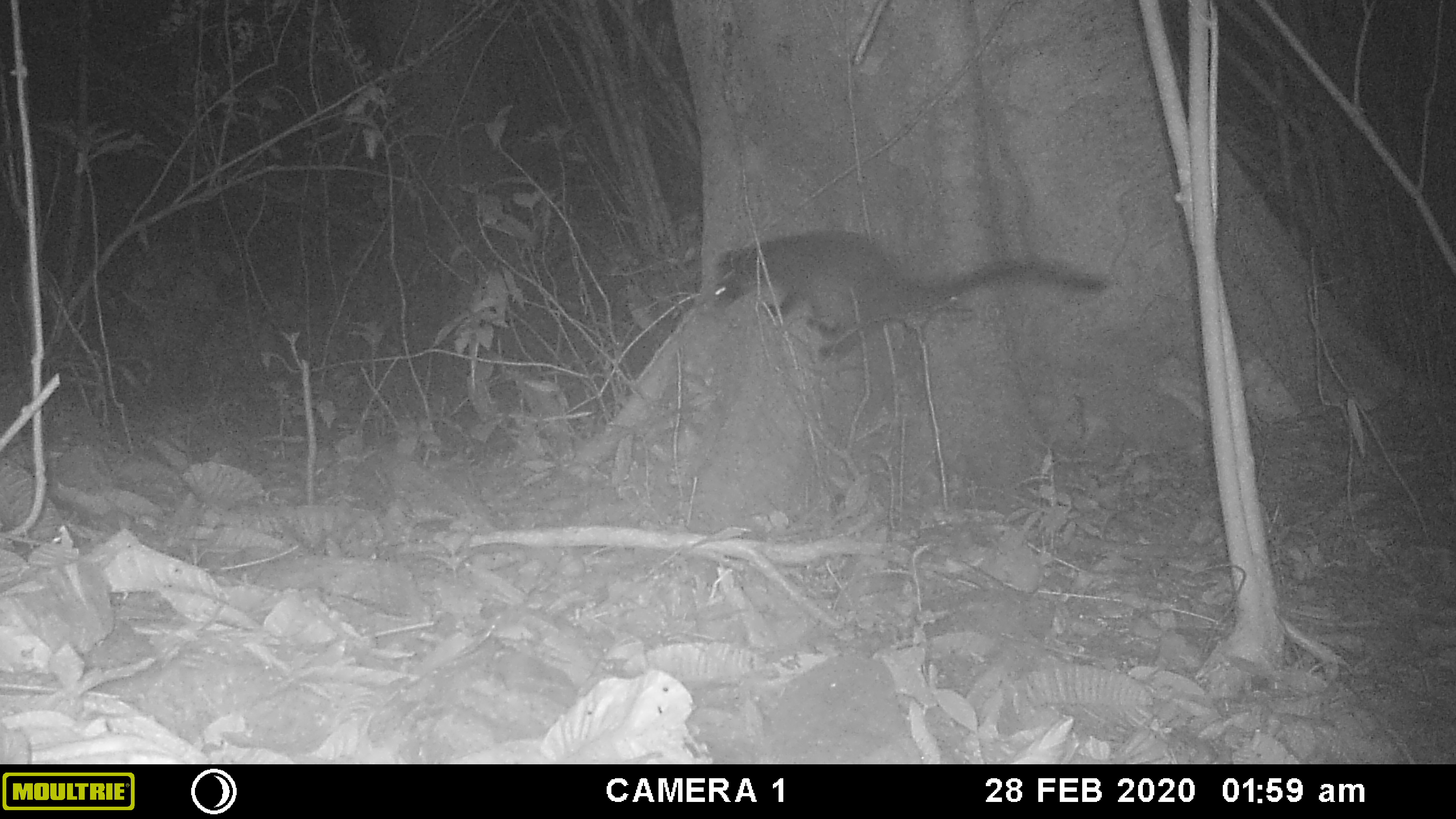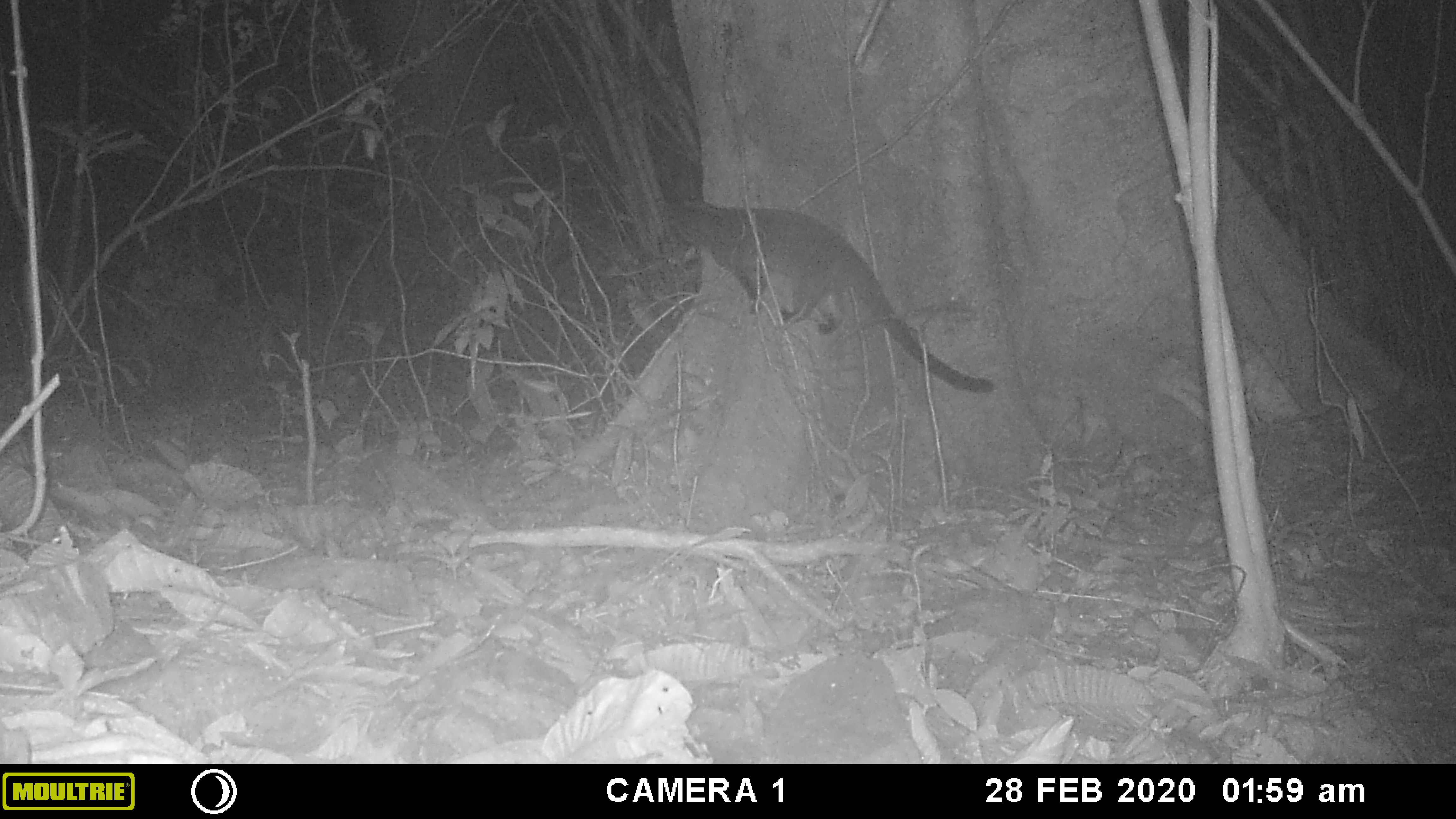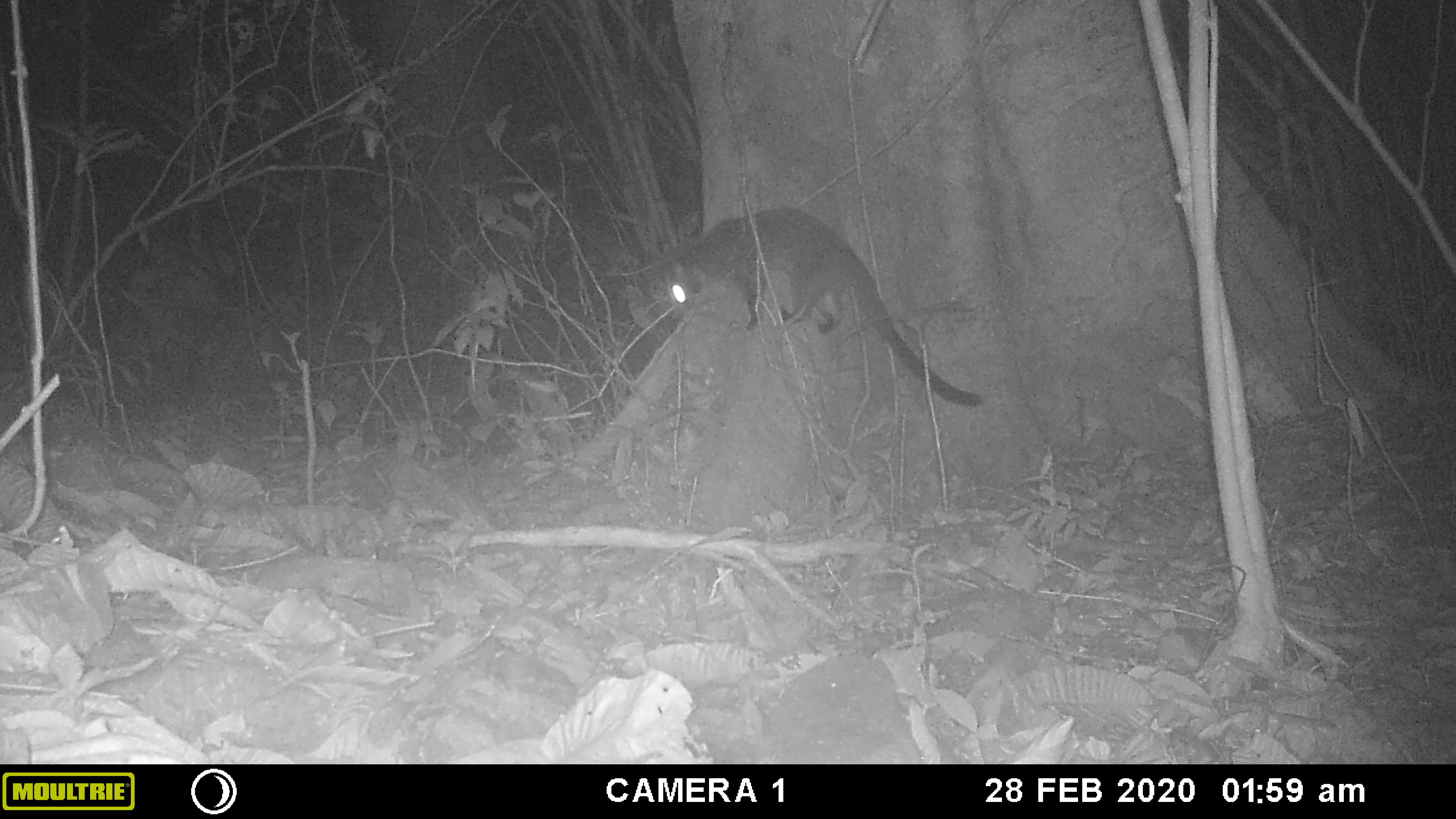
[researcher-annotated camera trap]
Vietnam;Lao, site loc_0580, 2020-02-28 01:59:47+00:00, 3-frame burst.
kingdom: Animalia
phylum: Chordata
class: Mammalia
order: Carnivora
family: Viverridae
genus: Paguma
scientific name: Paguma larvata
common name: masked palm civet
Masked palm civet (Paguma larvata). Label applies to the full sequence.